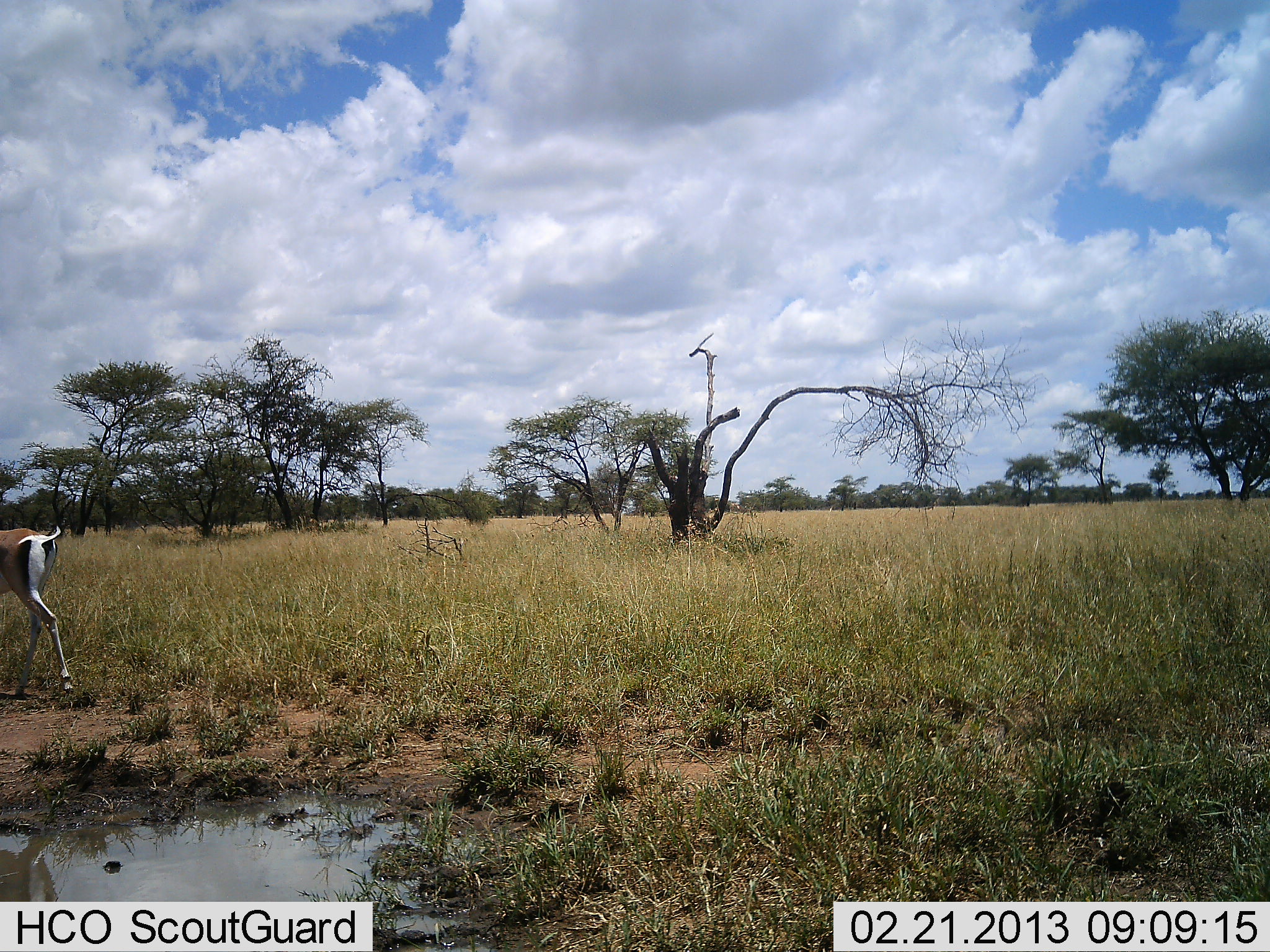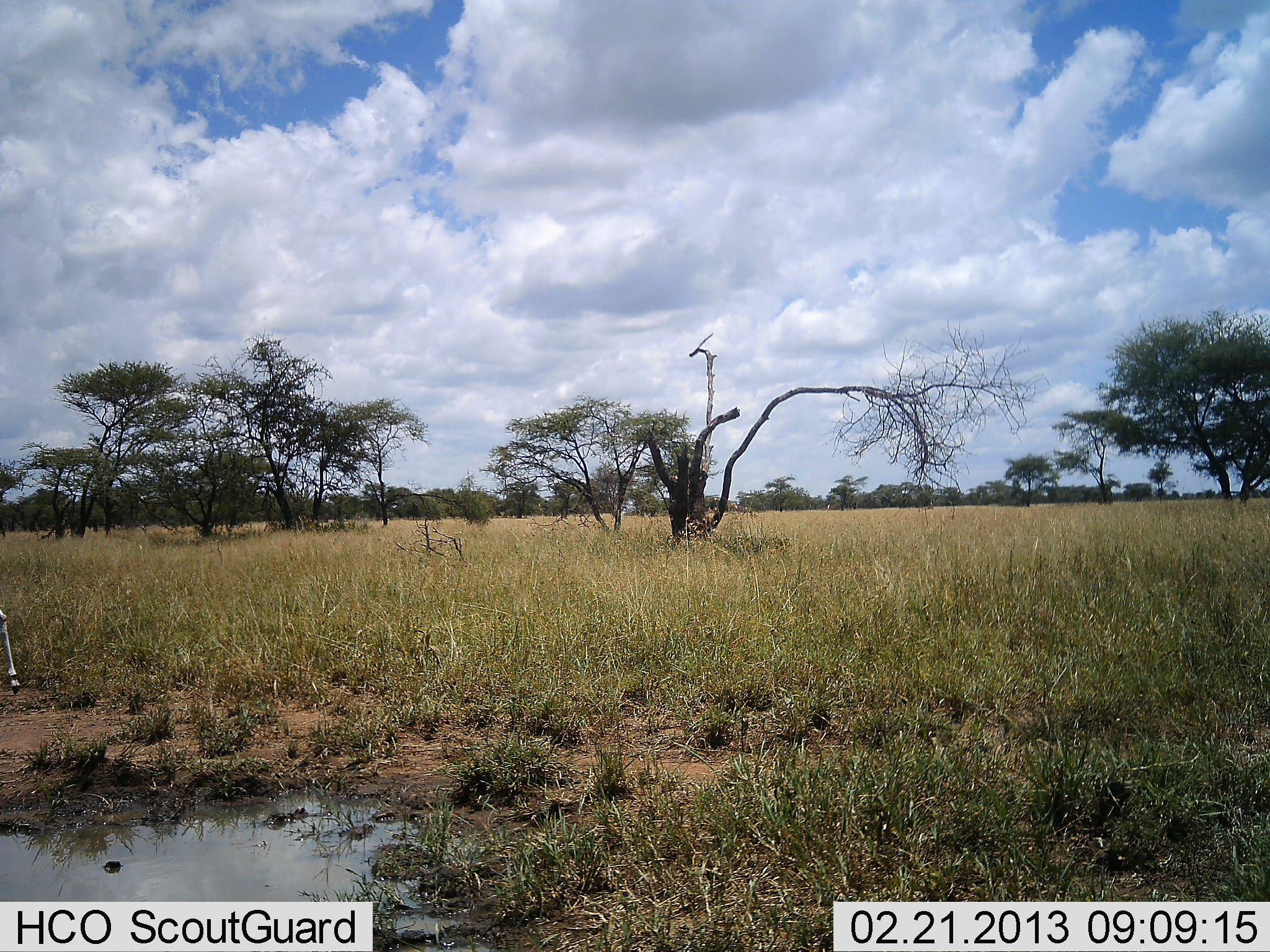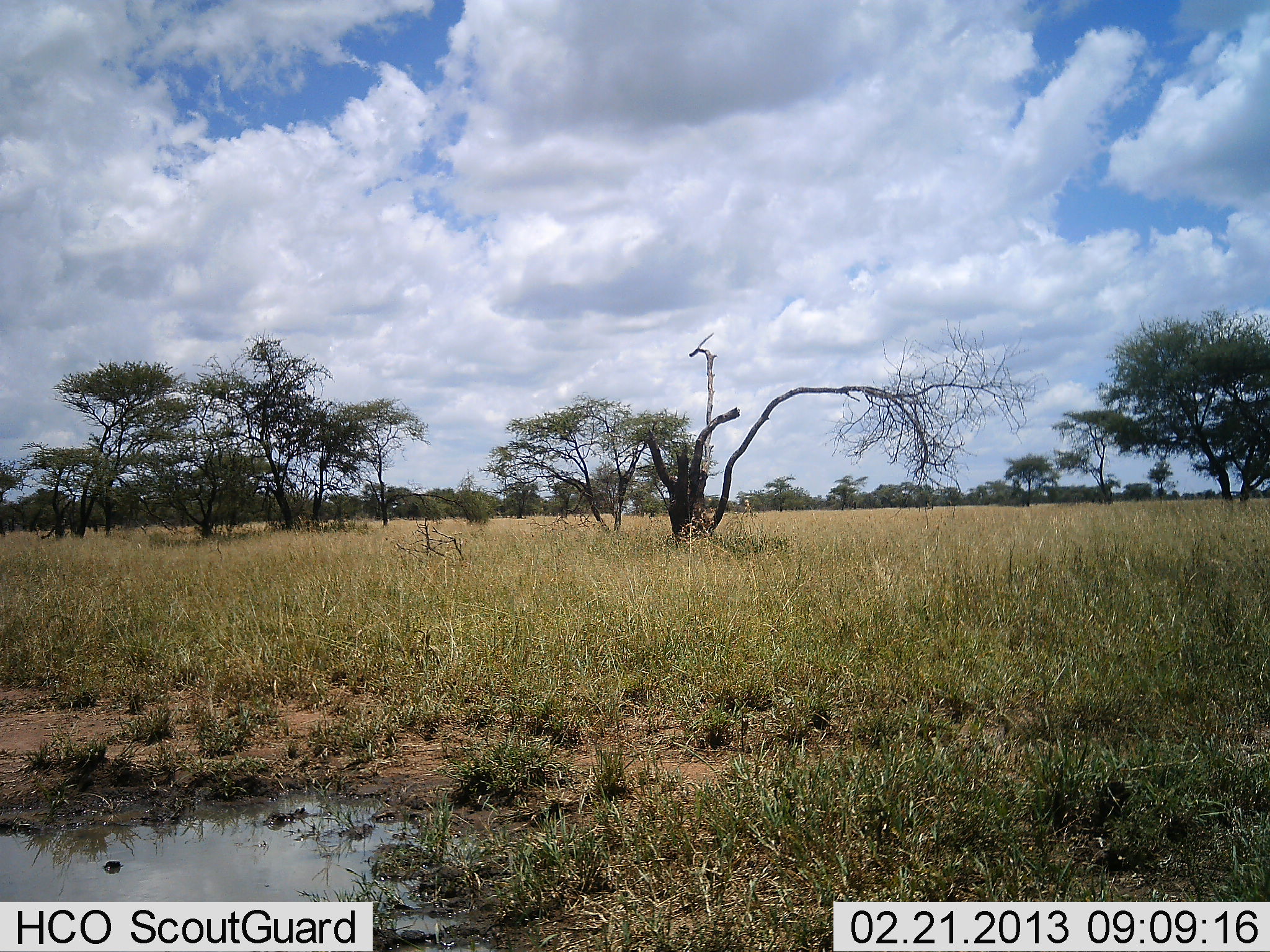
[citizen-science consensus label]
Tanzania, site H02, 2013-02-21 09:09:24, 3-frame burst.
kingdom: Animalia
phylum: Chordata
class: Mammalia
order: Artiodactyla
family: Bovidae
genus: Nanger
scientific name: Nanger granti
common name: grant's gazelle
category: gazellegrants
Gazellegrants (grant's gazelle) (Nanger granti), count 1. Behavior (volunteer vote fractions): standing 3%, resting 0%, moving 100%, interacting 0%. Young present (vote fraction): 0%. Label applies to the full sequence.